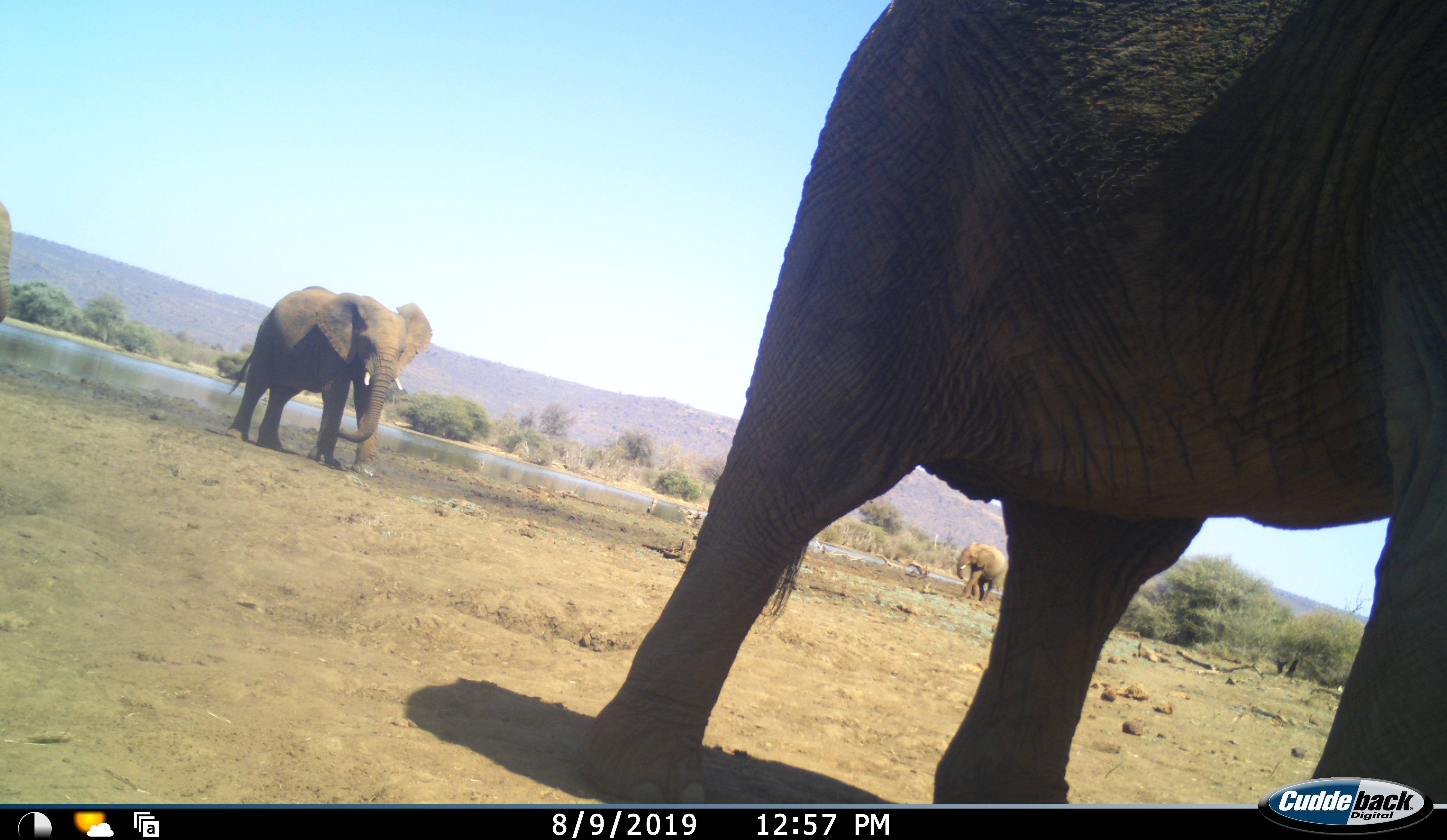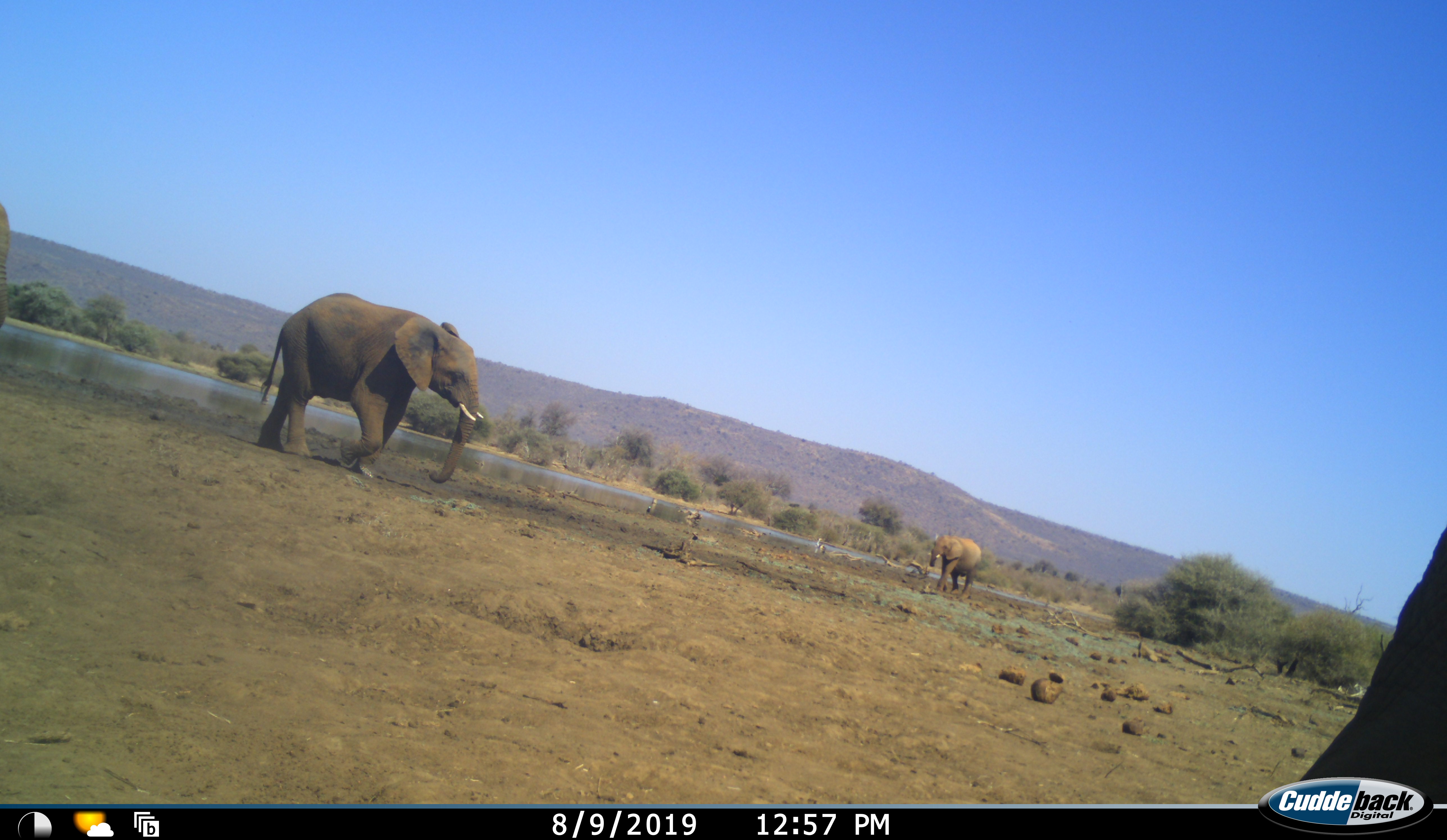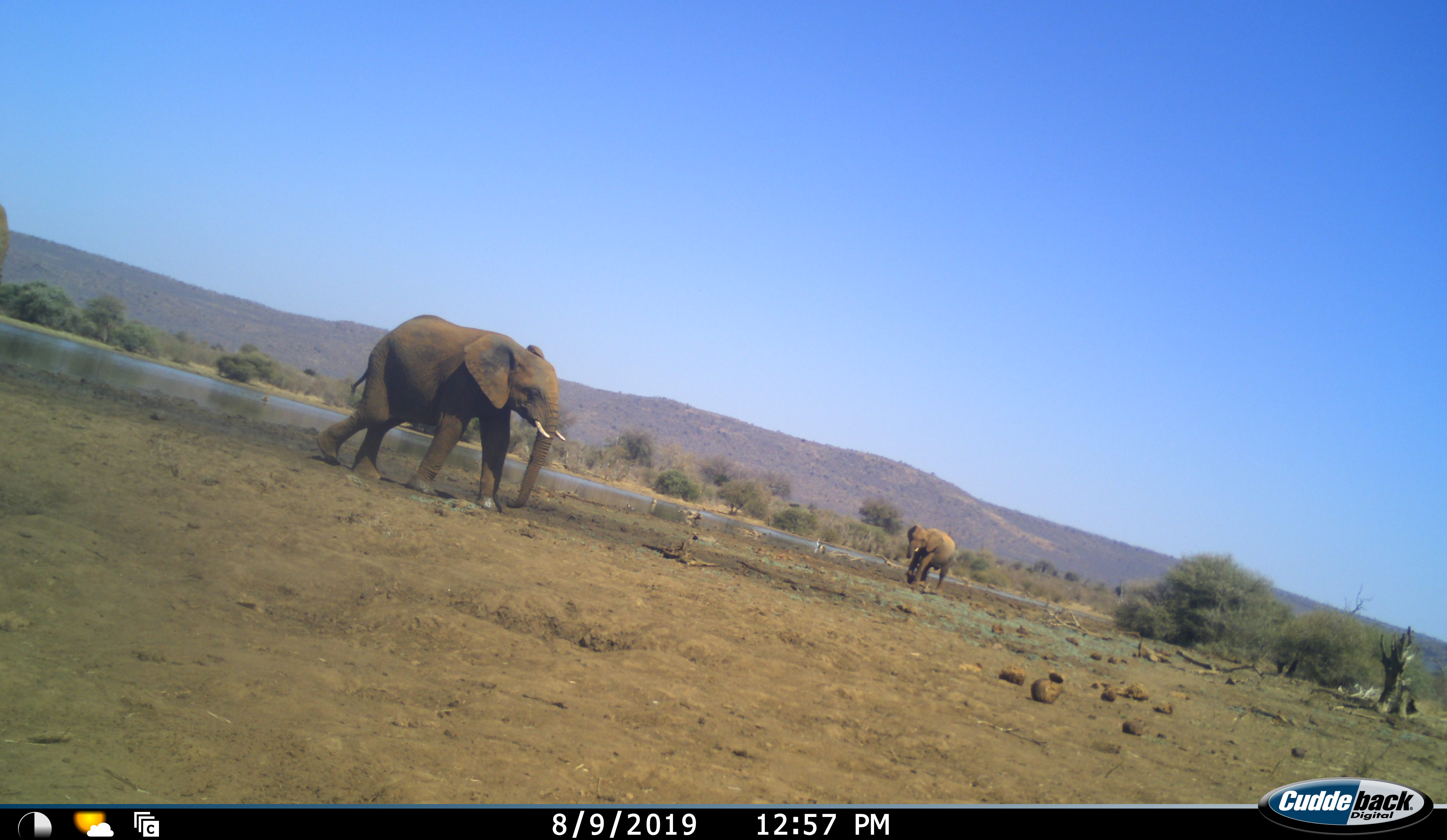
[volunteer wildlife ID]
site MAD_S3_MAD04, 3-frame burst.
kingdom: Animalia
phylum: Chordata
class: Mammalia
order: Proboscidea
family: Elephantidae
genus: Loxodonta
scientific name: Loxodonta africana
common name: african bush elephant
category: elephant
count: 3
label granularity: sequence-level